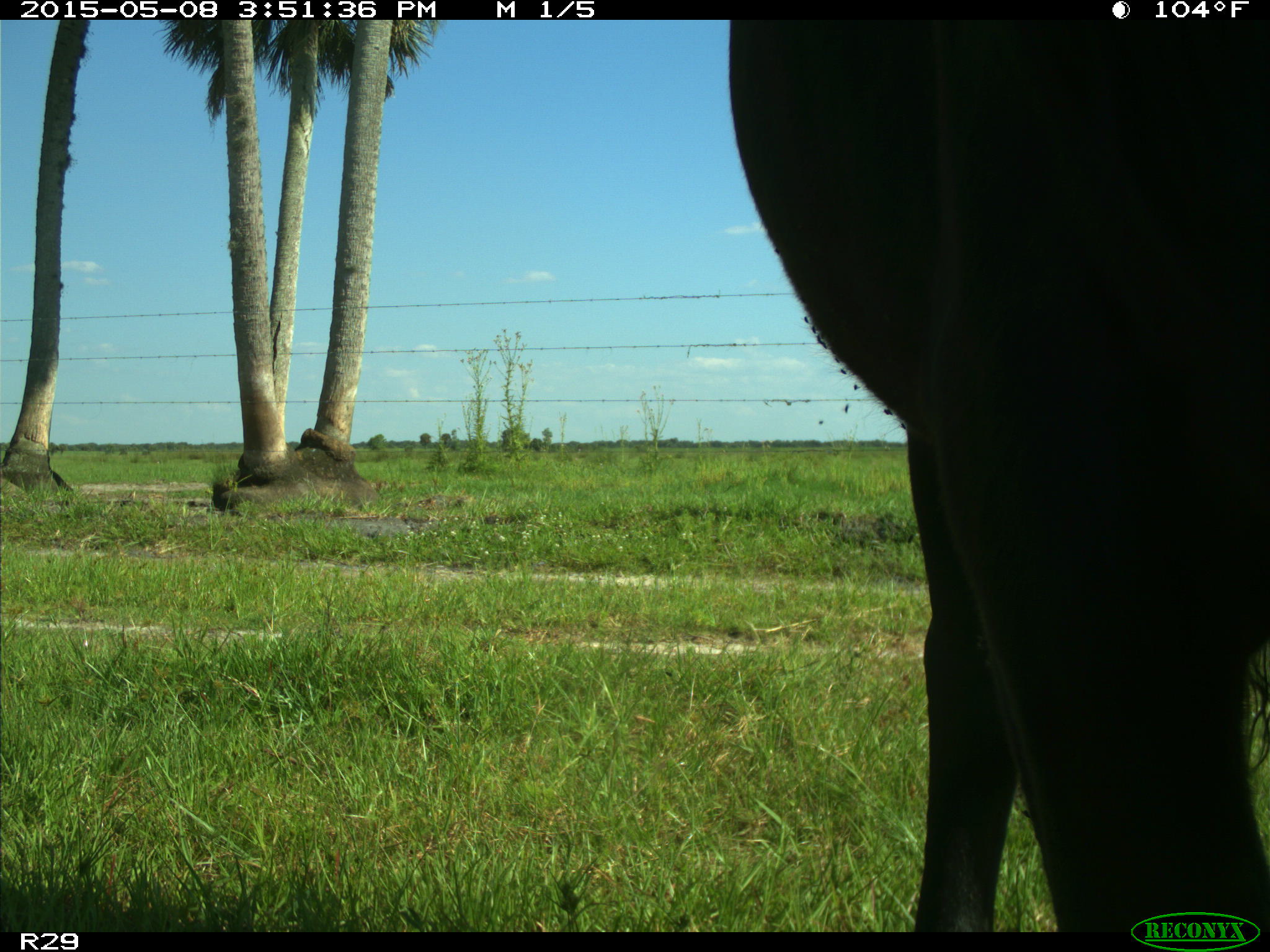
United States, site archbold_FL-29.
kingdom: Animalia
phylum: Chordata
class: Mammalia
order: Artiodactyla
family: Bovidae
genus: Bos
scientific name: Bos taurus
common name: domestic cow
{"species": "Bos taurus (domestic cow)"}